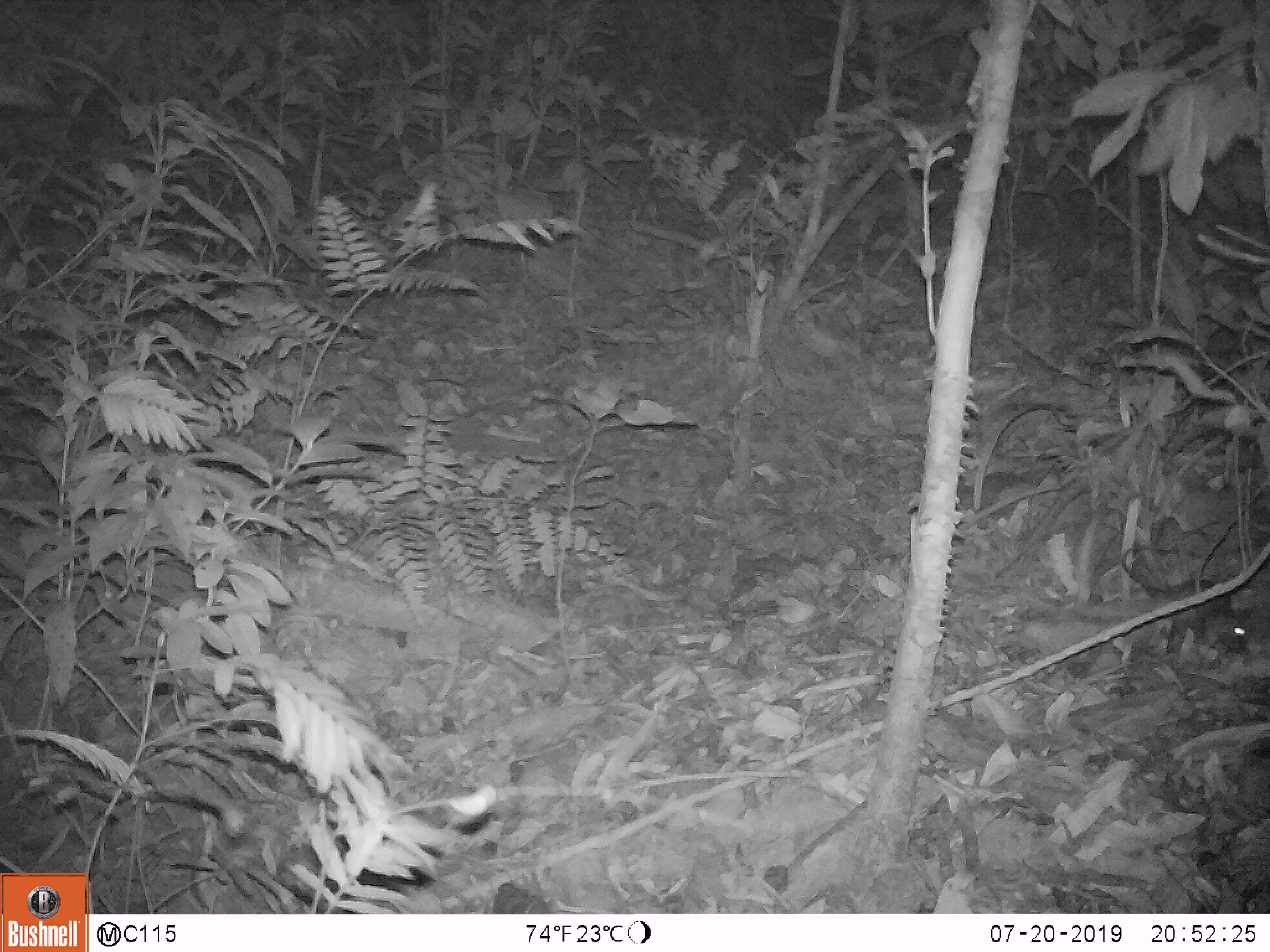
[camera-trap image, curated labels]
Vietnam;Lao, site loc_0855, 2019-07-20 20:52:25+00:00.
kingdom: Animalia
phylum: Chordata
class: Mammalia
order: Rodentia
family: Muridae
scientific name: Muridae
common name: old-world mice and rats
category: unidentified murid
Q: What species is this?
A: Unidentified murid (old-world mice and rats) (Muridae).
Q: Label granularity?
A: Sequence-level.